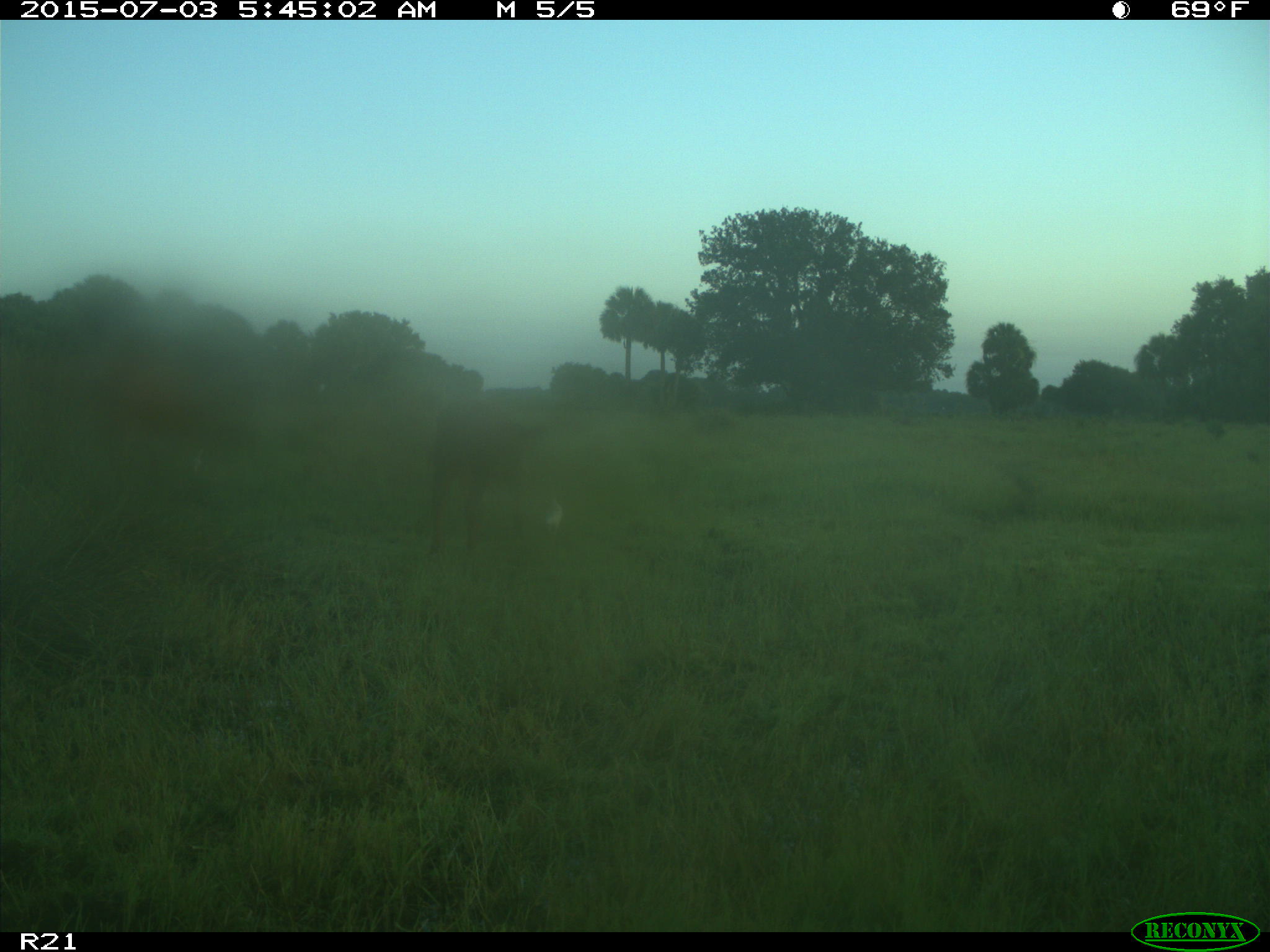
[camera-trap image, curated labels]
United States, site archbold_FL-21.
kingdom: Animalia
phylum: Chordata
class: Mammalia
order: Artiodactyla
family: Bovidae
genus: Bos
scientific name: Bos taurus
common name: domestic cow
Bos taurus (domestic cow).